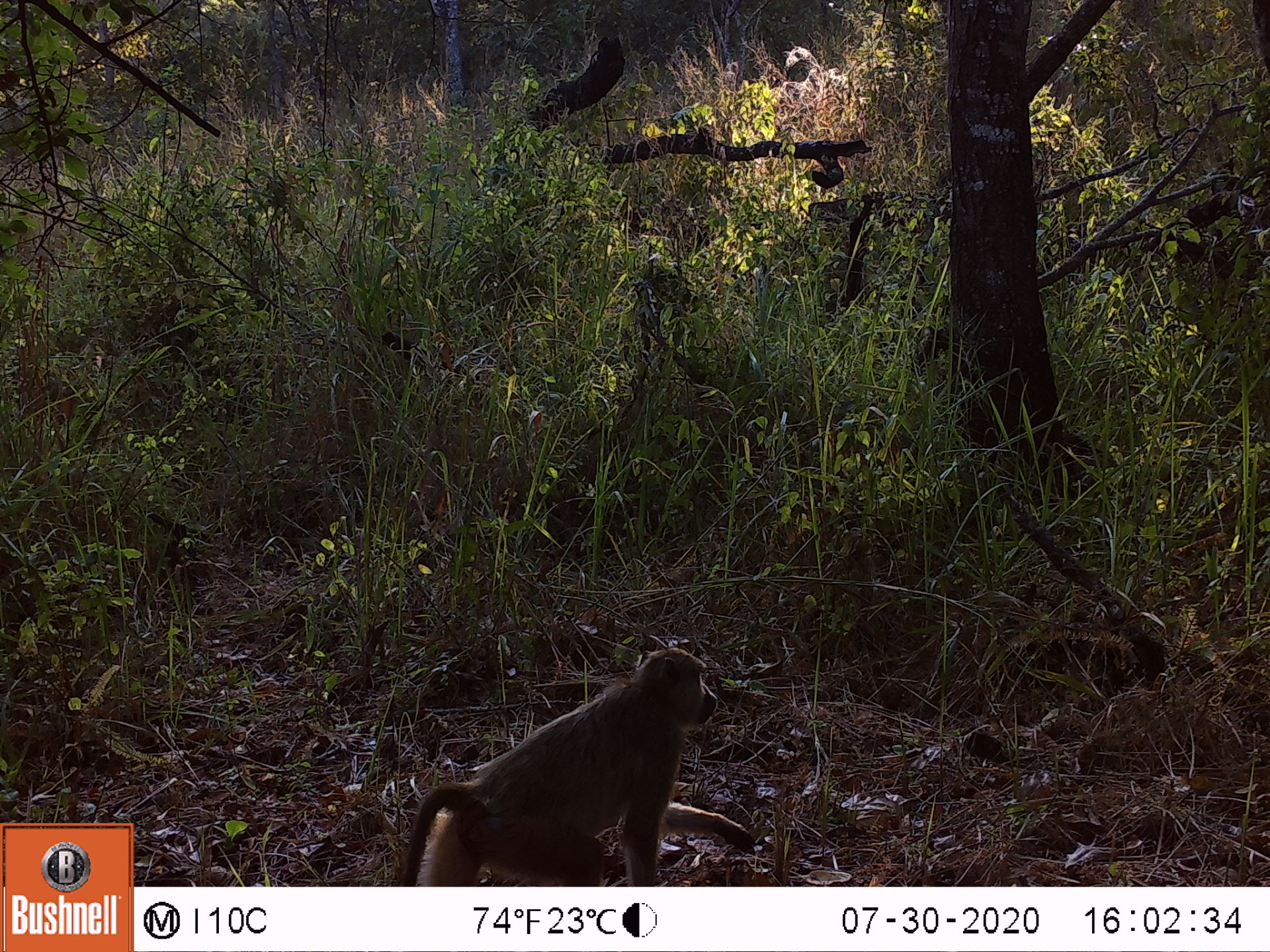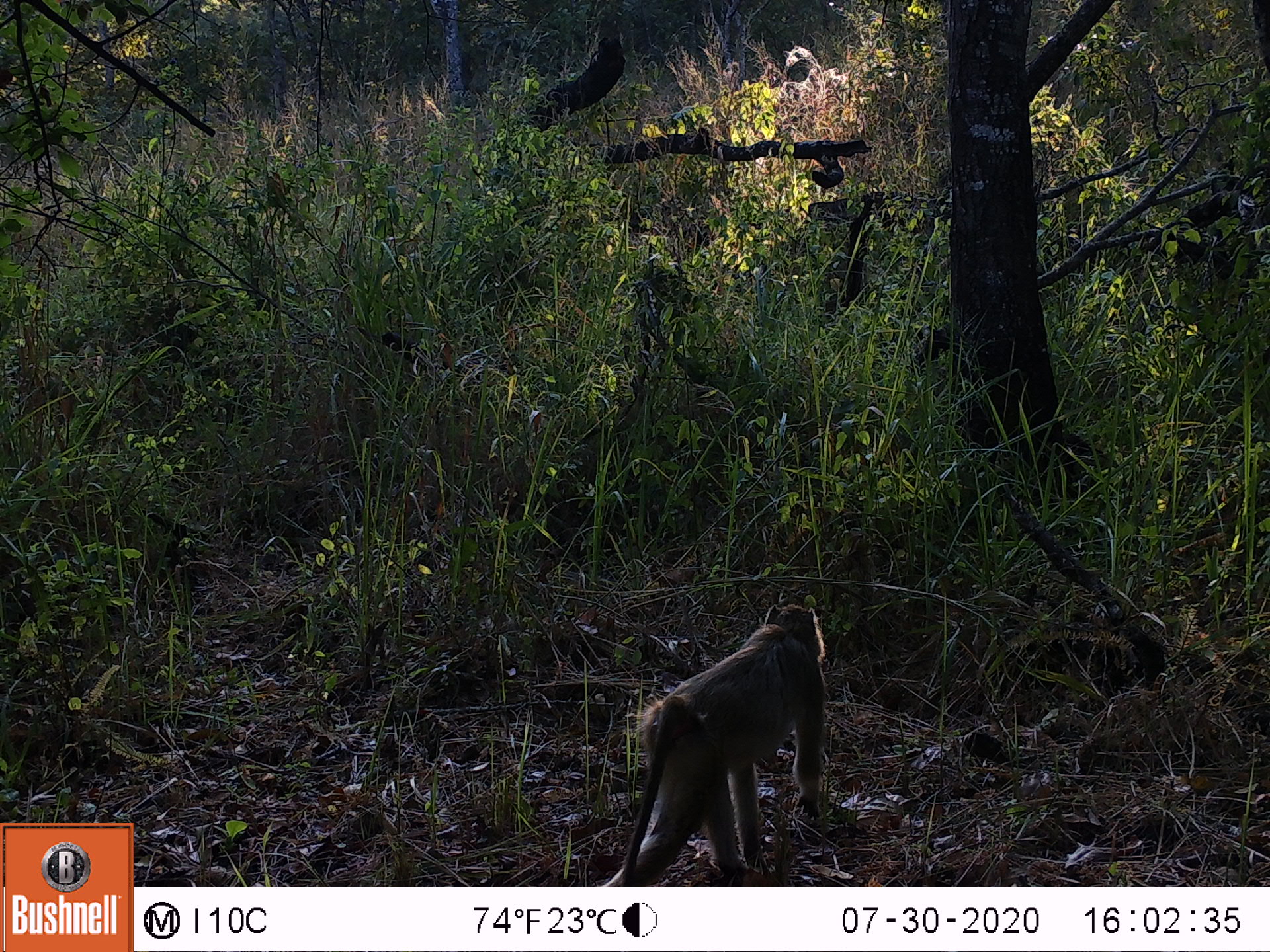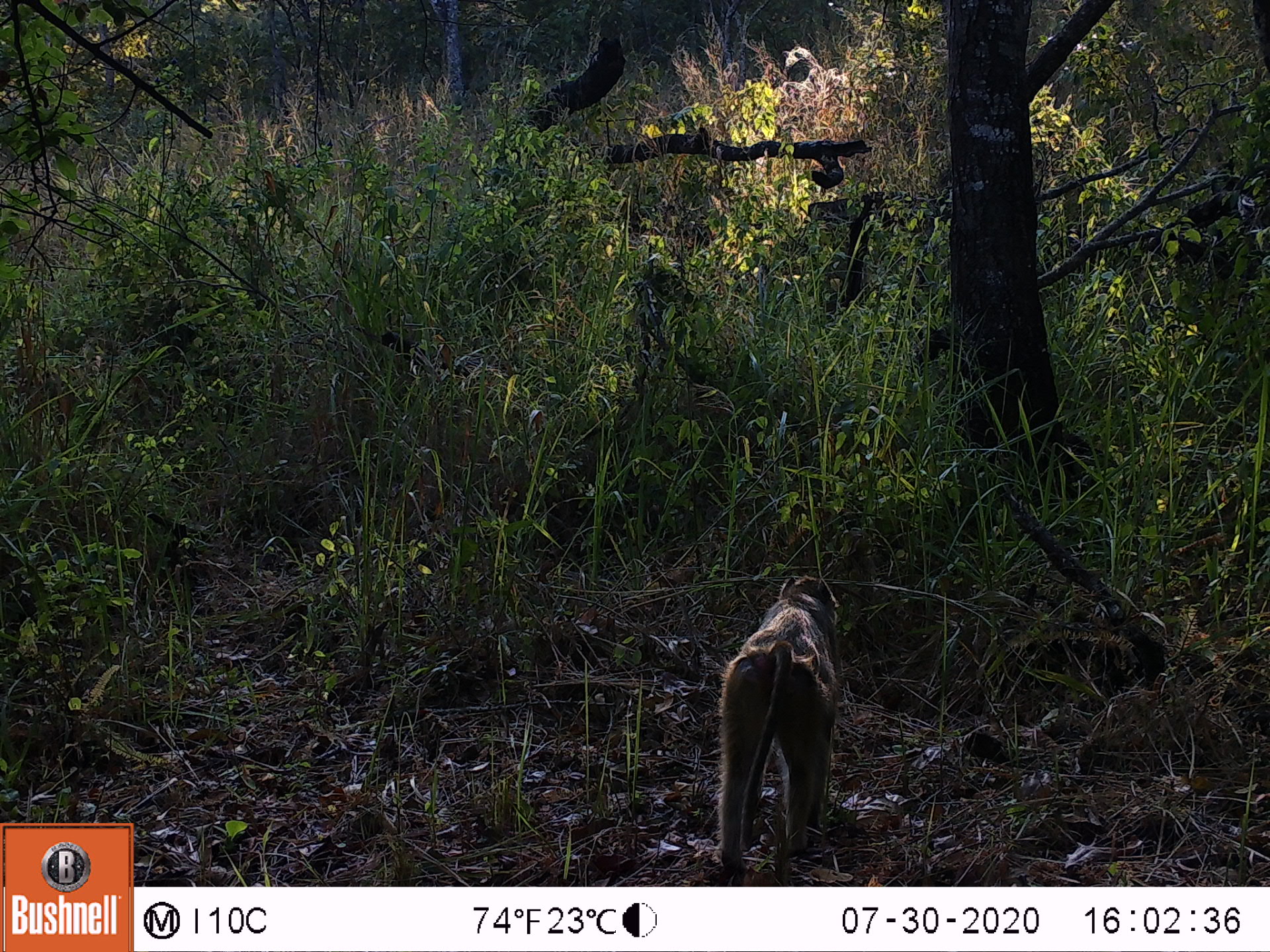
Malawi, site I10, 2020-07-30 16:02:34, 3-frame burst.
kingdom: Animalia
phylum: Chordata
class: Mammalia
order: Primates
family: Cercopithecidae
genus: Papio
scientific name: Papio cynocephalus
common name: yellow baboon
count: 1